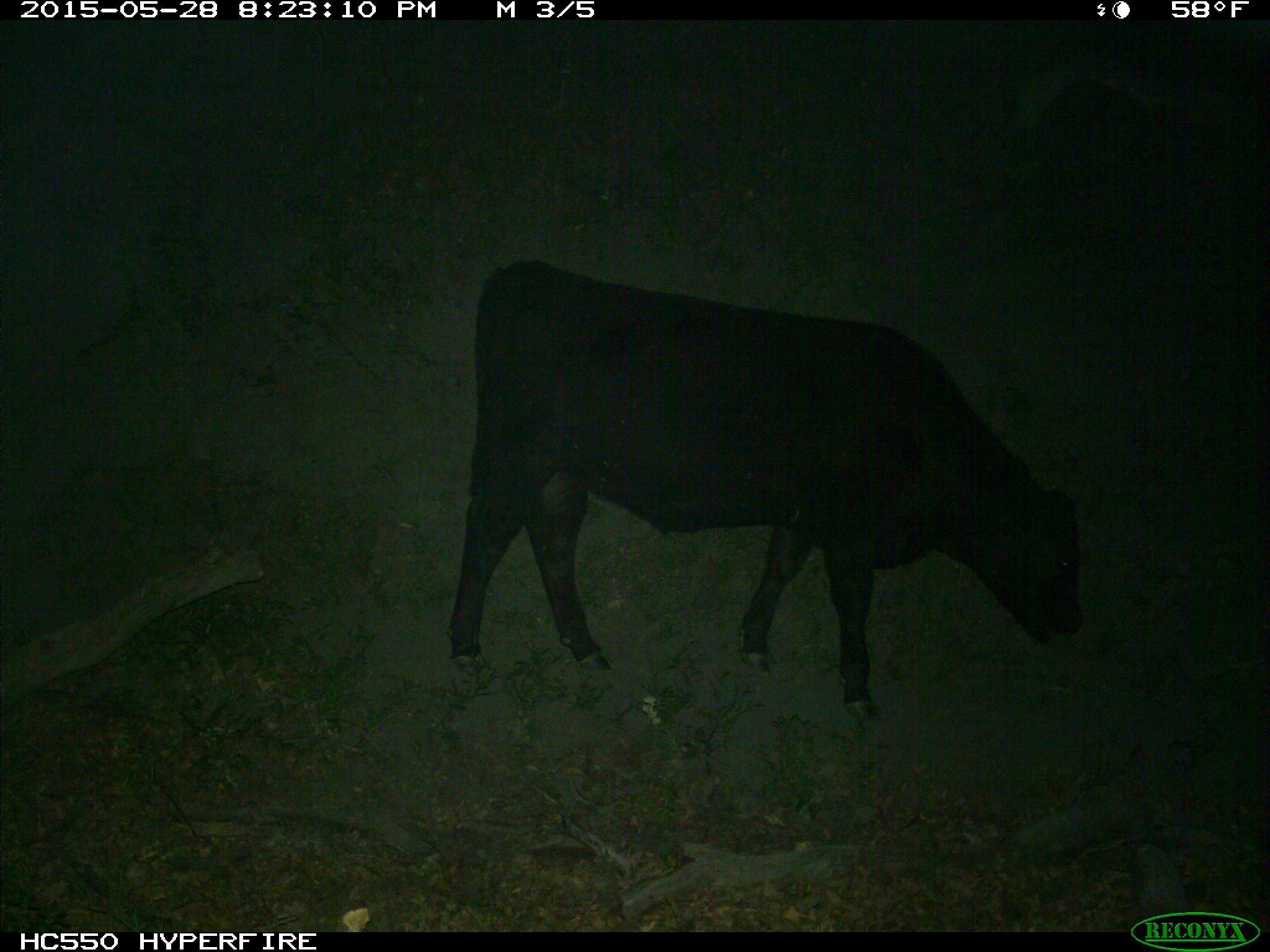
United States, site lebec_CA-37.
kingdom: Animalia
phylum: Chordata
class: Mammalia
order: Artiodactyla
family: Bovidae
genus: Bos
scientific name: Bos taurus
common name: domestic cow